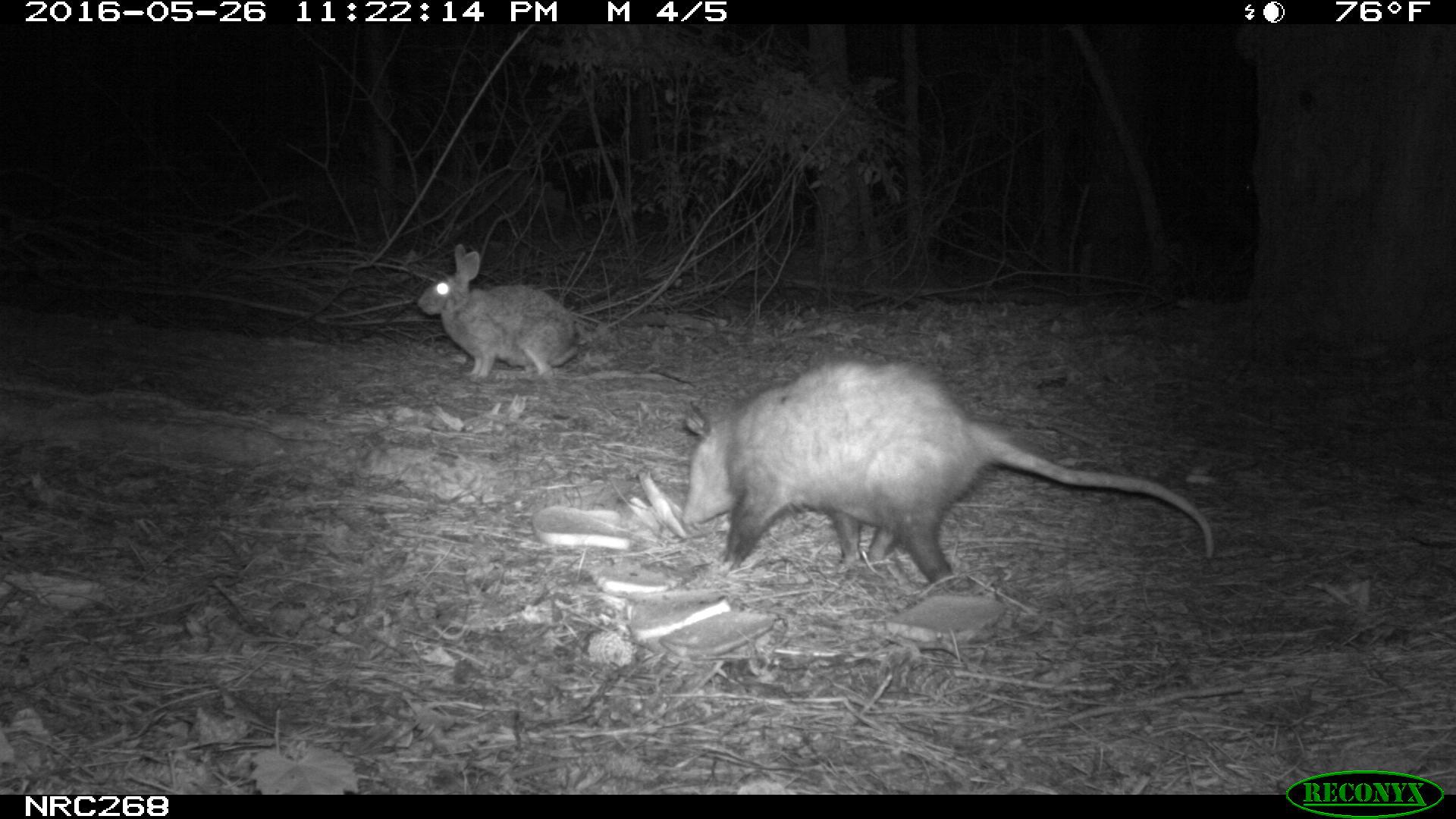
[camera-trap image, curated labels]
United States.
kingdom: Animalia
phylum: Chordata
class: Mammalia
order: Lagomorpha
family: Leporidae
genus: Sylvilagus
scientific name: Sylvilagus floridanus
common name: eastern cottontail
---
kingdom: Animalia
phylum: Chordata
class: Mammalia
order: Didelphimorphia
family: Didelphidae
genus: Didelphis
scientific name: Didelphis virginiana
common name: virginia opossum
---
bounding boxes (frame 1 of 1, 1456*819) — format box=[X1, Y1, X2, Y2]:
Eastern Cottontail: box=[412, 230, 592, 392]
Virginia Opossum: box=[666, 346, 1234, 591]